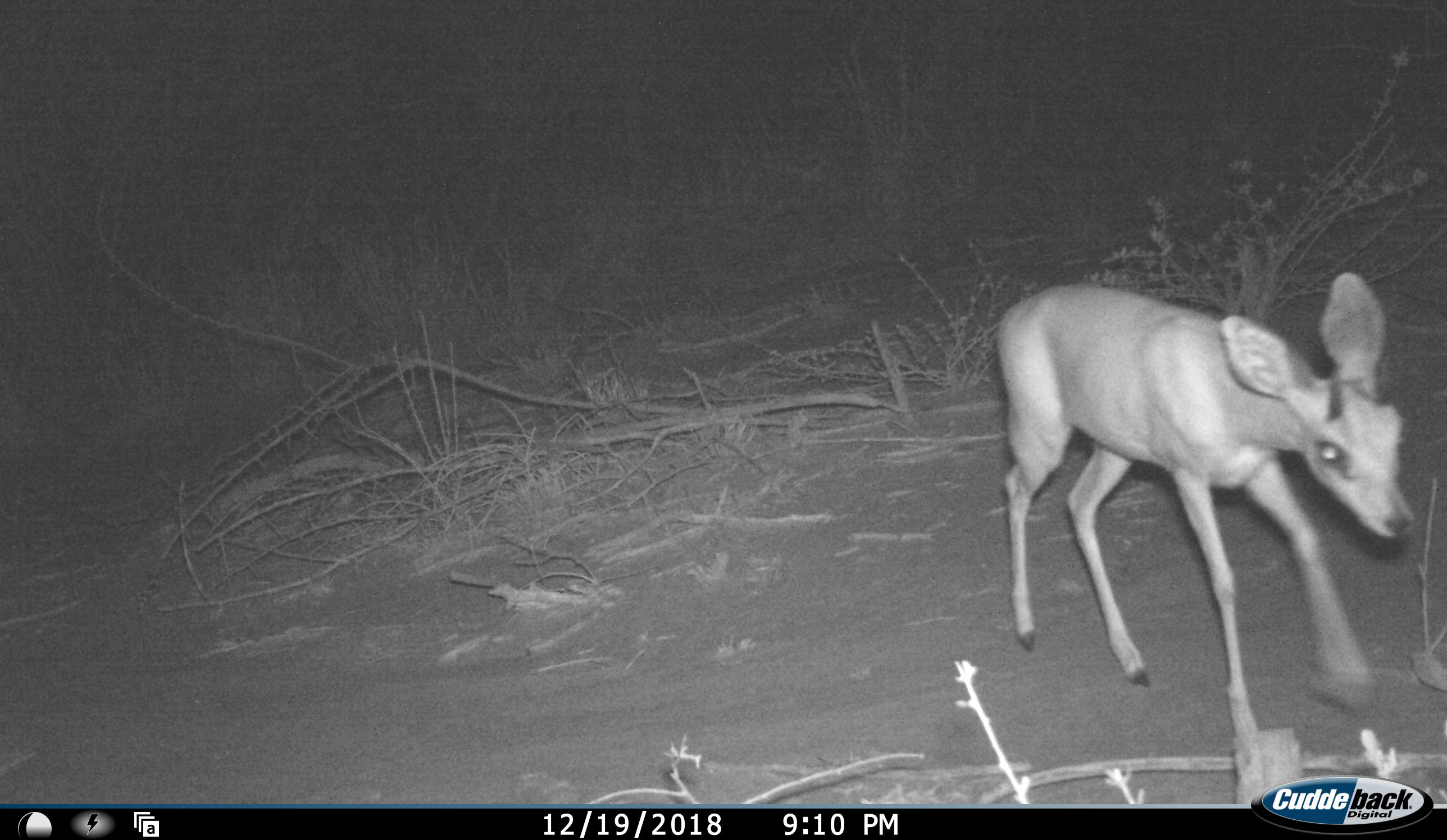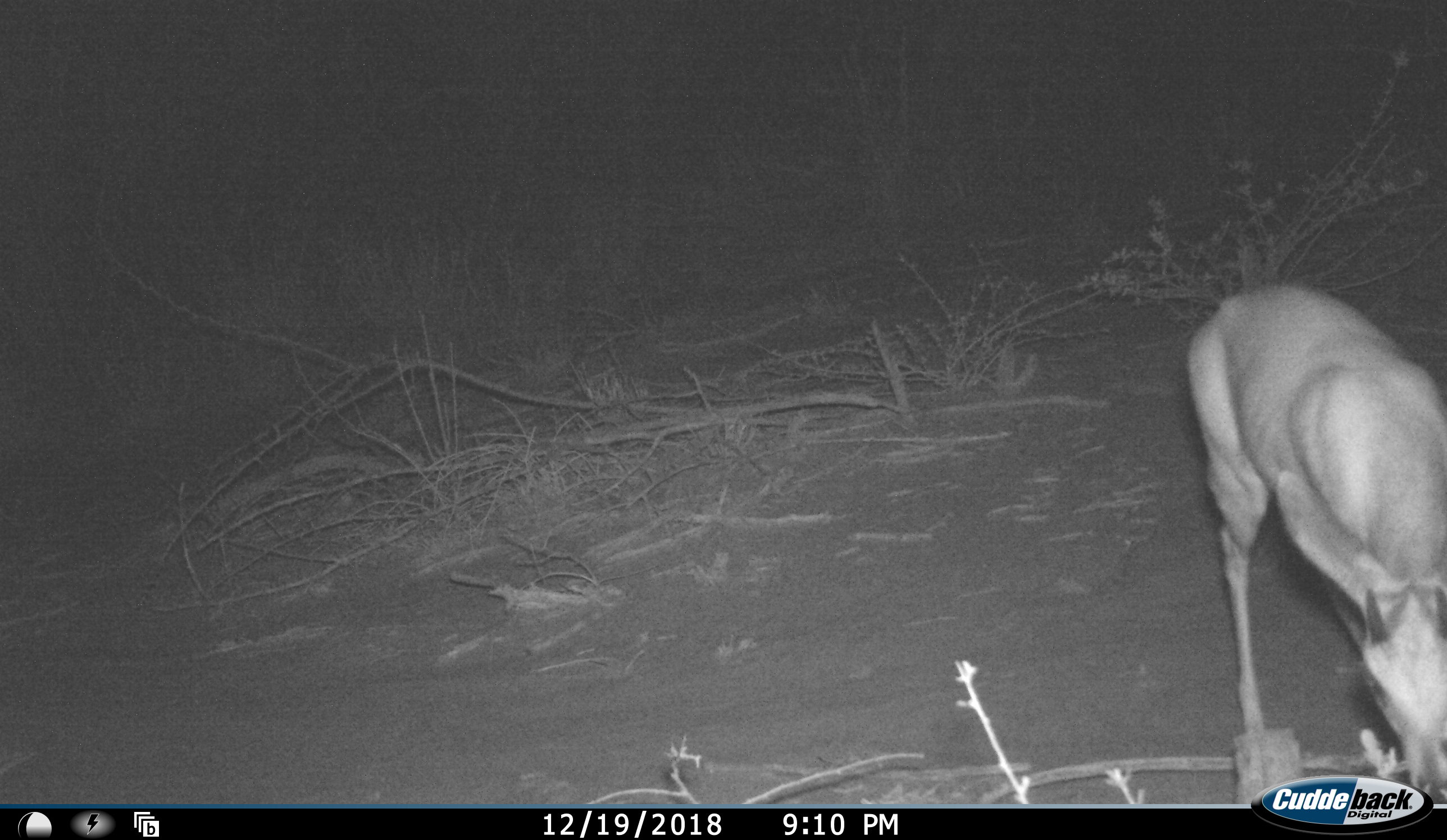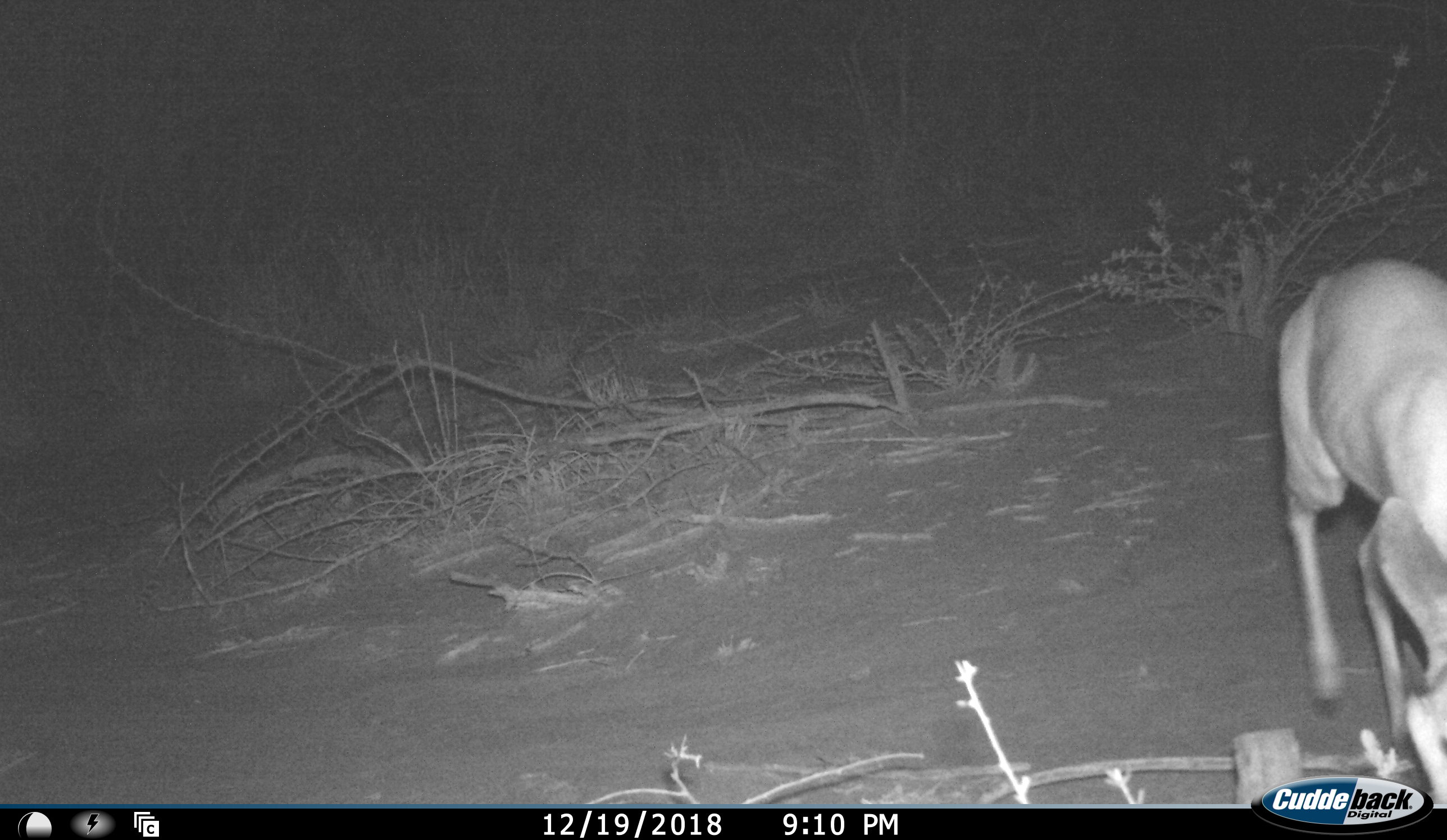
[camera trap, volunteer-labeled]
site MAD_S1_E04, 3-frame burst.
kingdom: Animalia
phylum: Chordata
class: Mammalia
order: Artiodactyla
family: Bovidae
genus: Aepyceros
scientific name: Aepyceros melampus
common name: impala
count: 1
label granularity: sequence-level